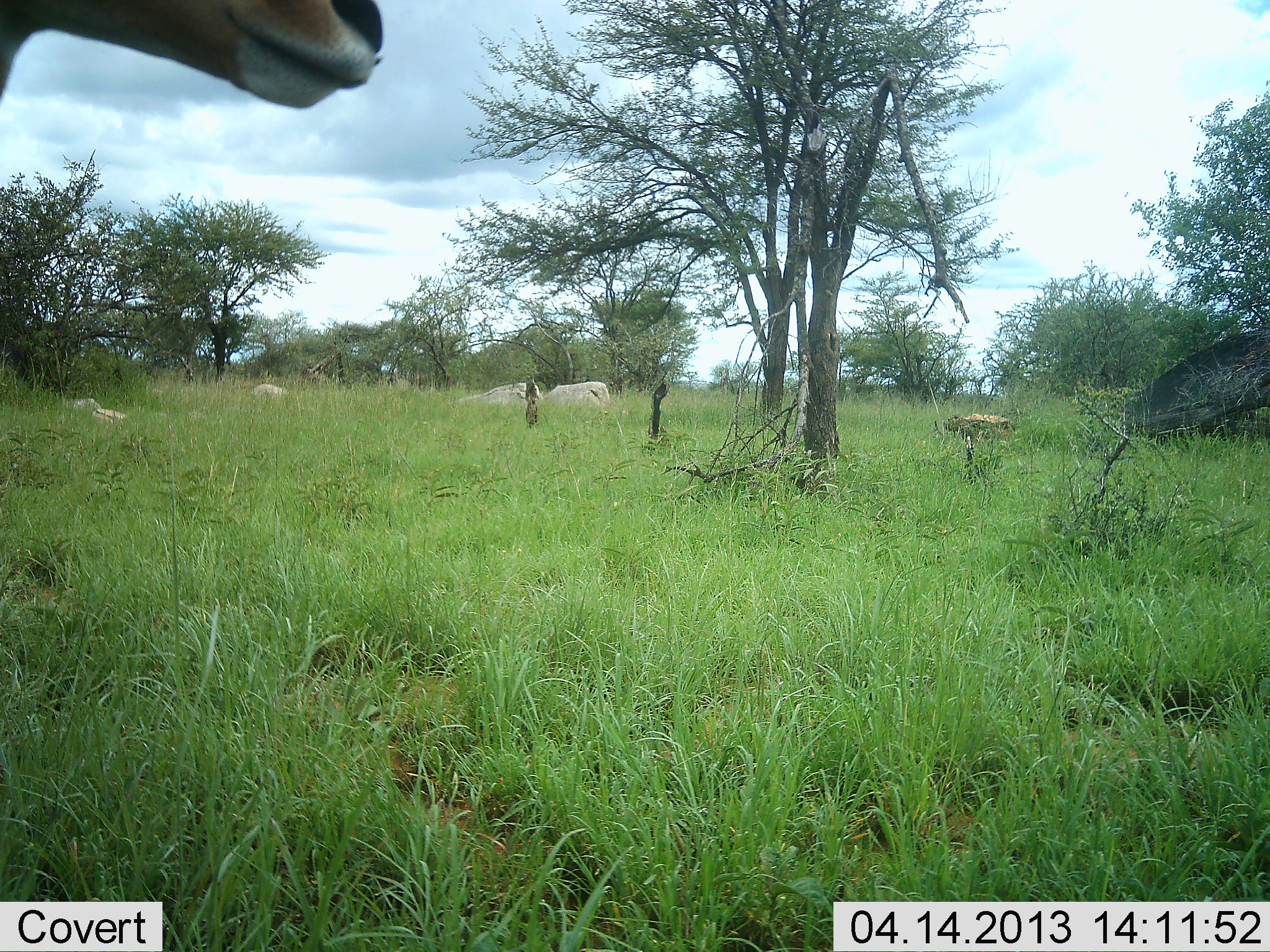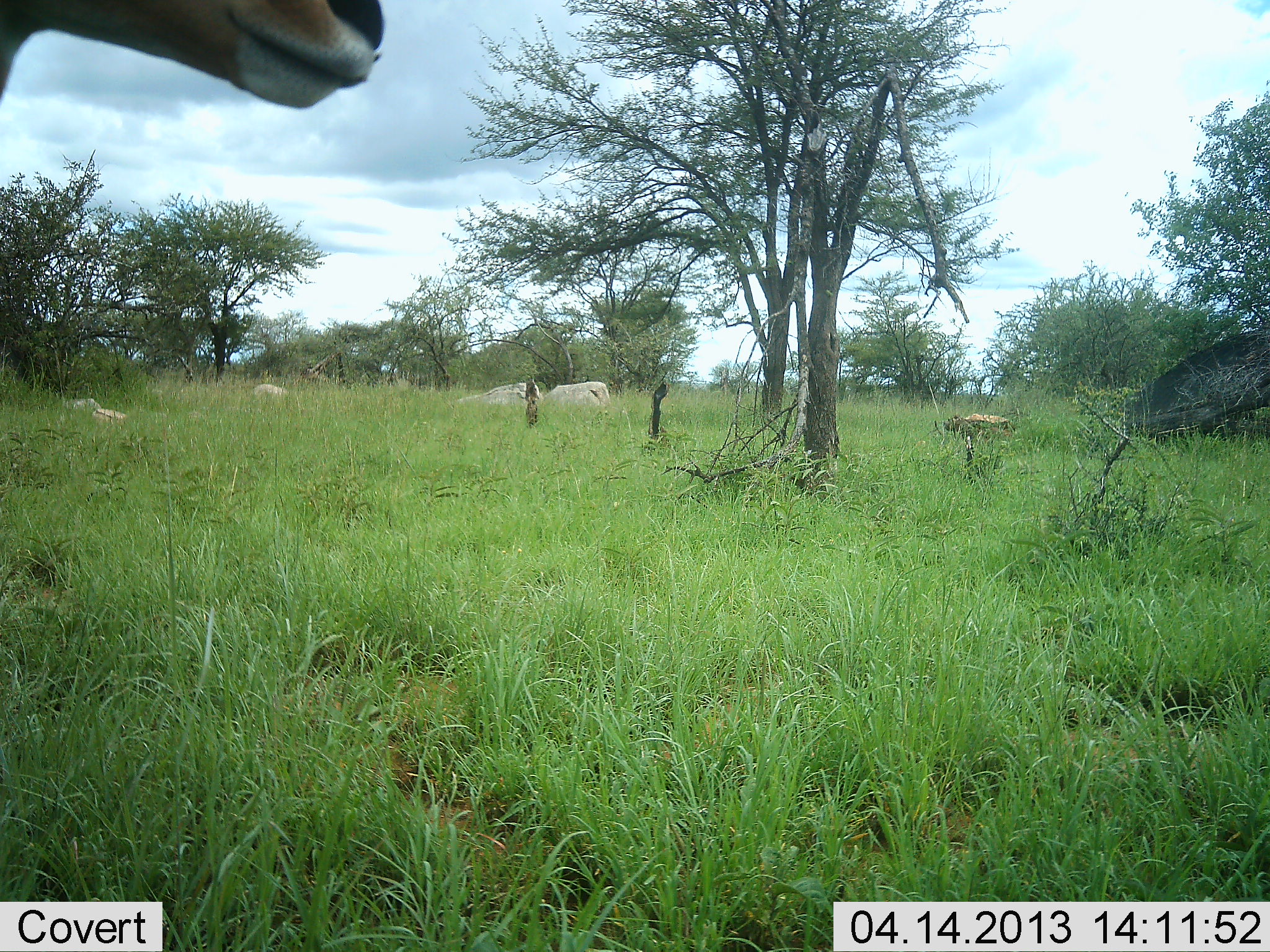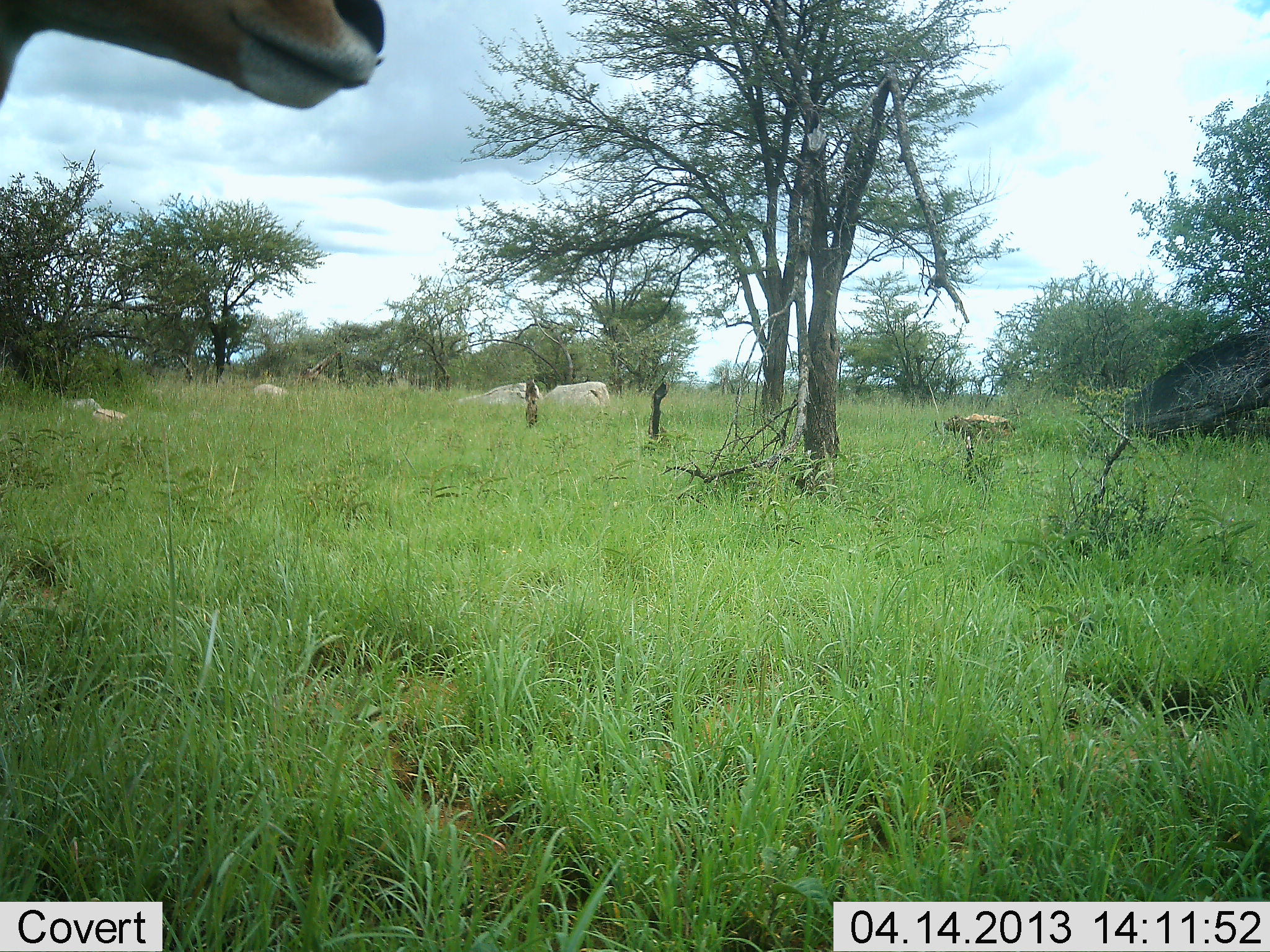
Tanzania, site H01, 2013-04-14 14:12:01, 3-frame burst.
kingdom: Animalia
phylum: Chordata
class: Mammalia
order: Artiodactyla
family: Bovidae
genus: Eudorcas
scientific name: Eudorcas thomsonii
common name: thomson's gazelle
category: gazellethomsons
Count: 1.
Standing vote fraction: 100%.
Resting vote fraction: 0%.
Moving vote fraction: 0%.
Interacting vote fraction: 0%.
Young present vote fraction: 0%.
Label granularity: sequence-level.